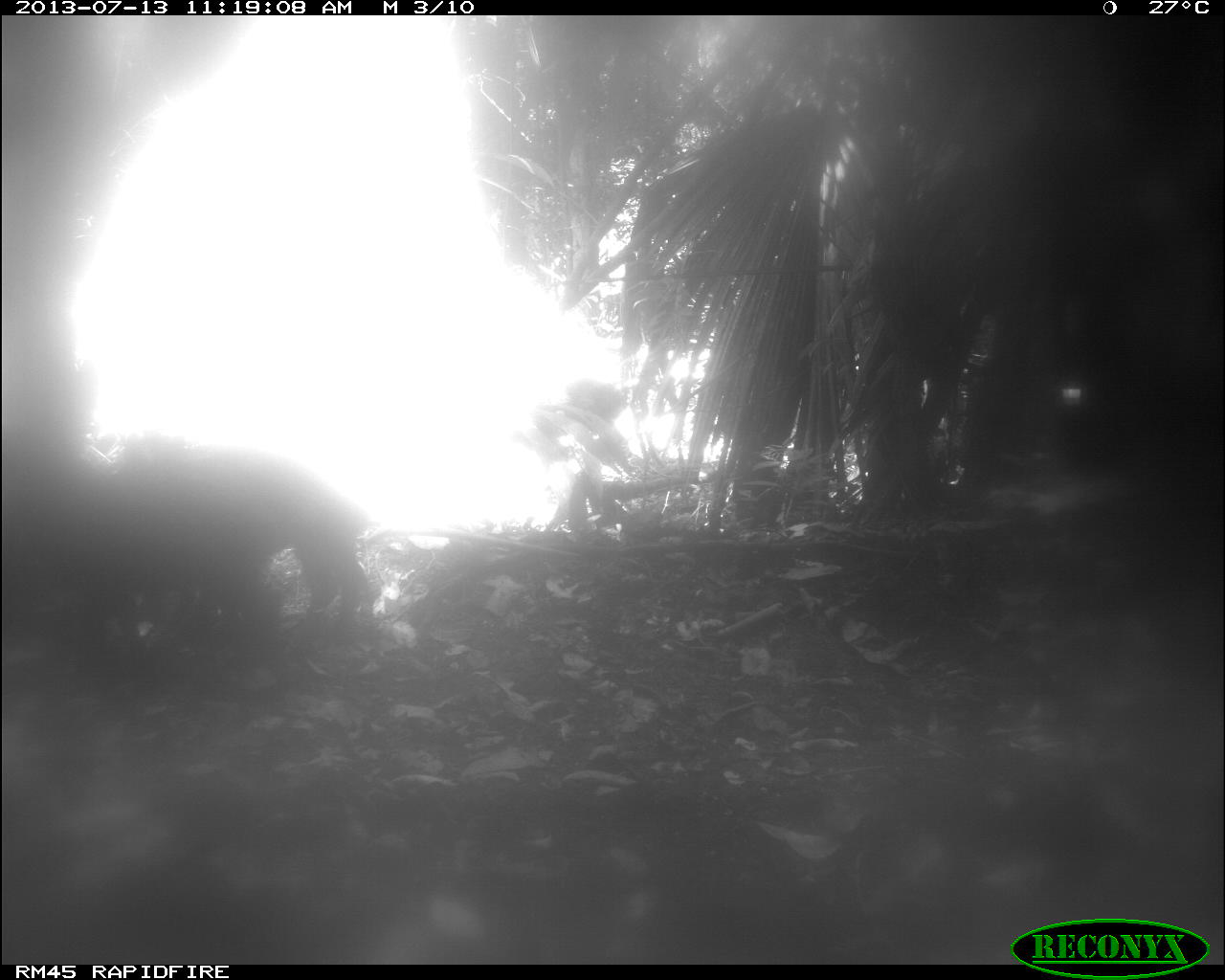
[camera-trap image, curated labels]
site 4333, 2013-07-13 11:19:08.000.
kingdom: Animalia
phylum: Chordata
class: Mammalia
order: Artiodactyla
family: Tayassuidae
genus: Tayassu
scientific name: Tayassu pecari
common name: white-lipped peccary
Tayassu pecari (white-lipped peccary), count 1.